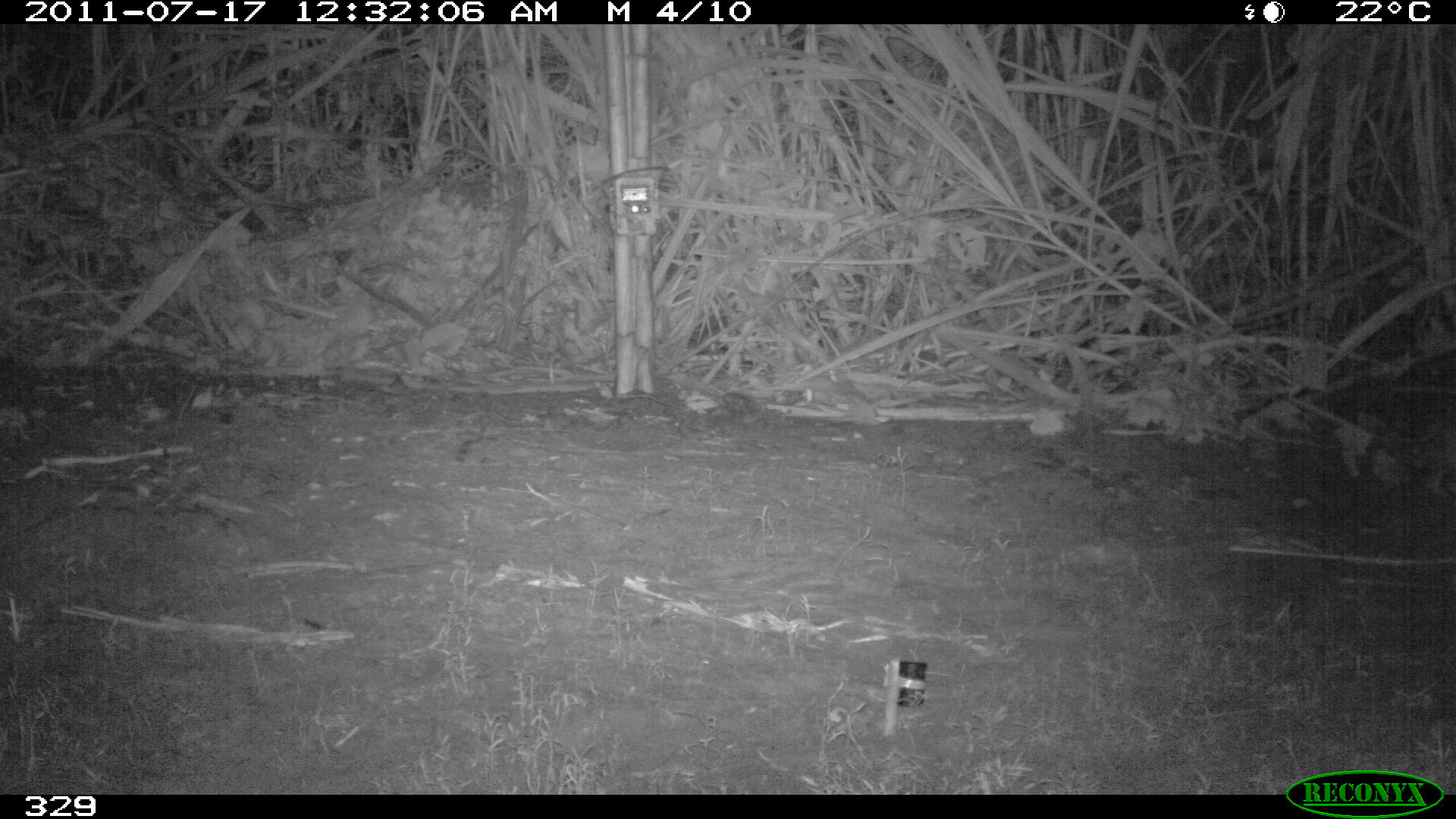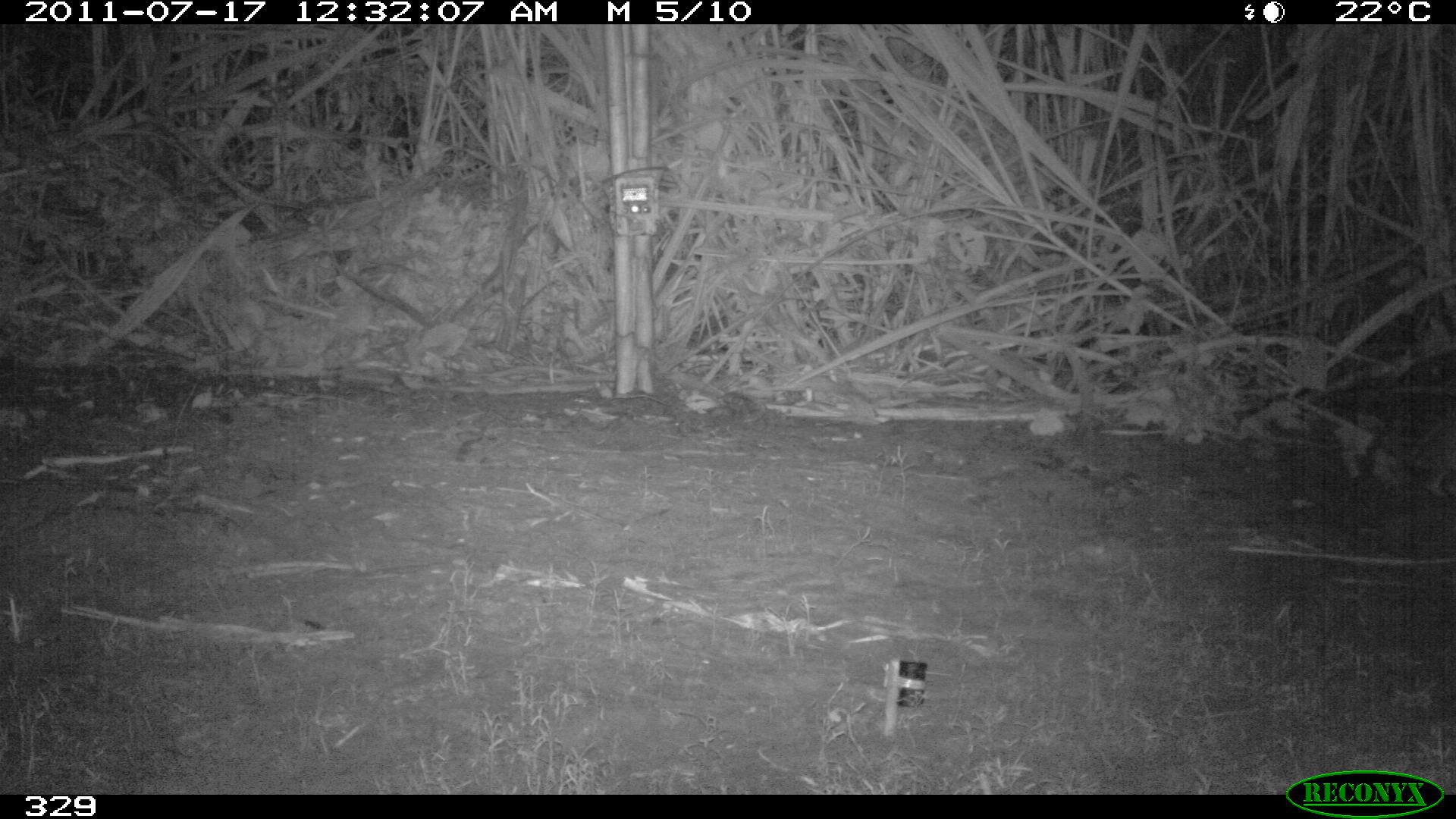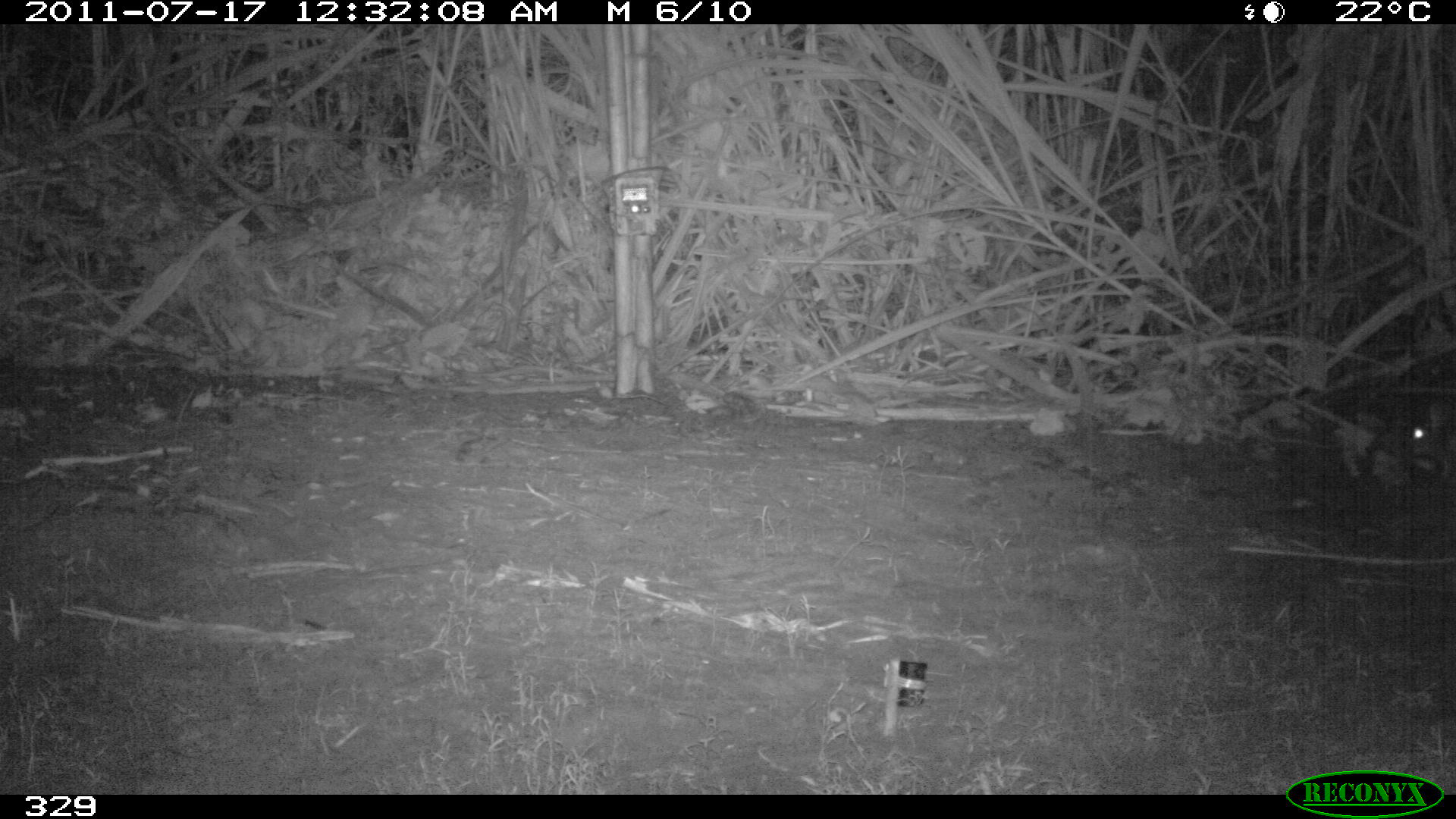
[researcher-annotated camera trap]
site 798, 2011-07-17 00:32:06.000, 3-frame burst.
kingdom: Animalia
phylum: Chordata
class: Mammalia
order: Lagomorpha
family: Leporidae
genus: Sylvilagus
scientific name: Sylvilagus brasiliensis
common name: tapeti